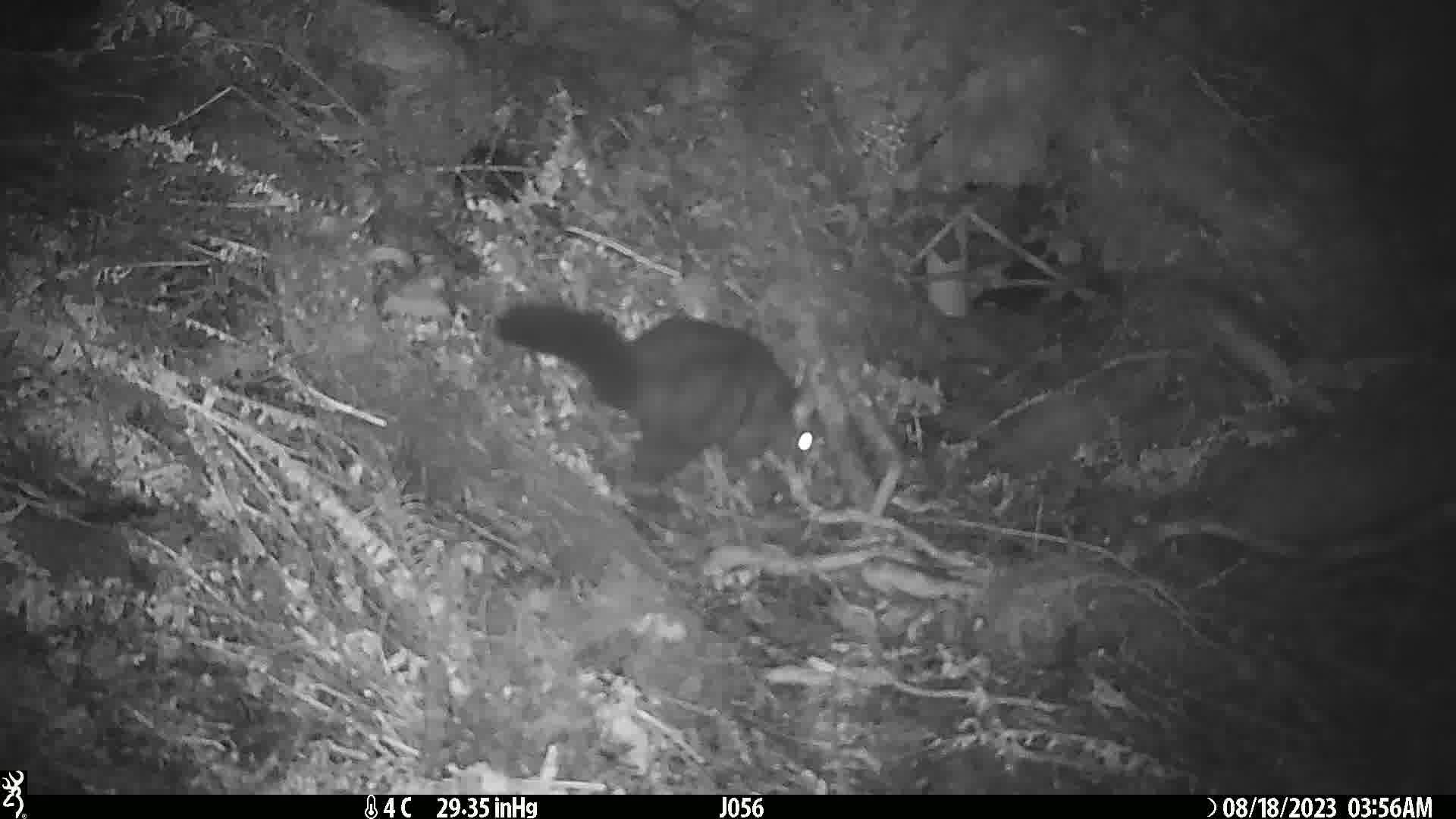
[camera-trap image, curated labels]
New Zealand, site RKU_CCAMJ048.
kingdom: Animalia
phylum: Chordata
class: Mammalia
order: Diprotodontia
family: Phalangeridae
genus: Trichosurus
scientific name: Trichosurus vulpecula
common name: common brushtail possum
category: possum